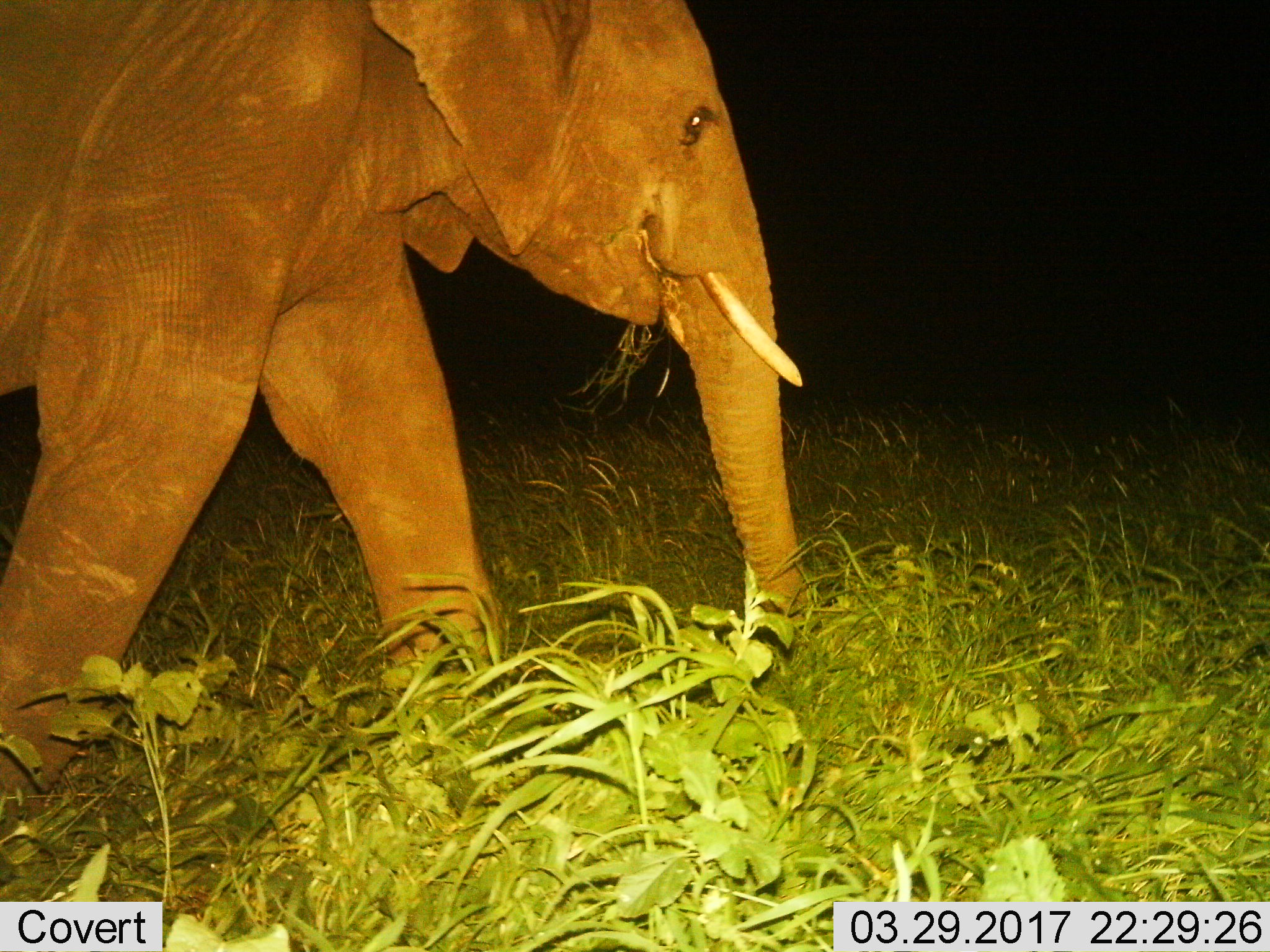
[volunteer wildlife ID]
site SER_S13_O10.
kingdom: Animalia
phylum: Chordata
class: Mammalia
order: Proboscidea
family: Elephantidae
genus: Loxodonta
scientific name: Loxodonta africana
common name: african bush elephant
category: elephant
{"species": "elephant (african bush elephant) (Loxodonta africana)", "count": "1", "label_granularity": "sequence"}